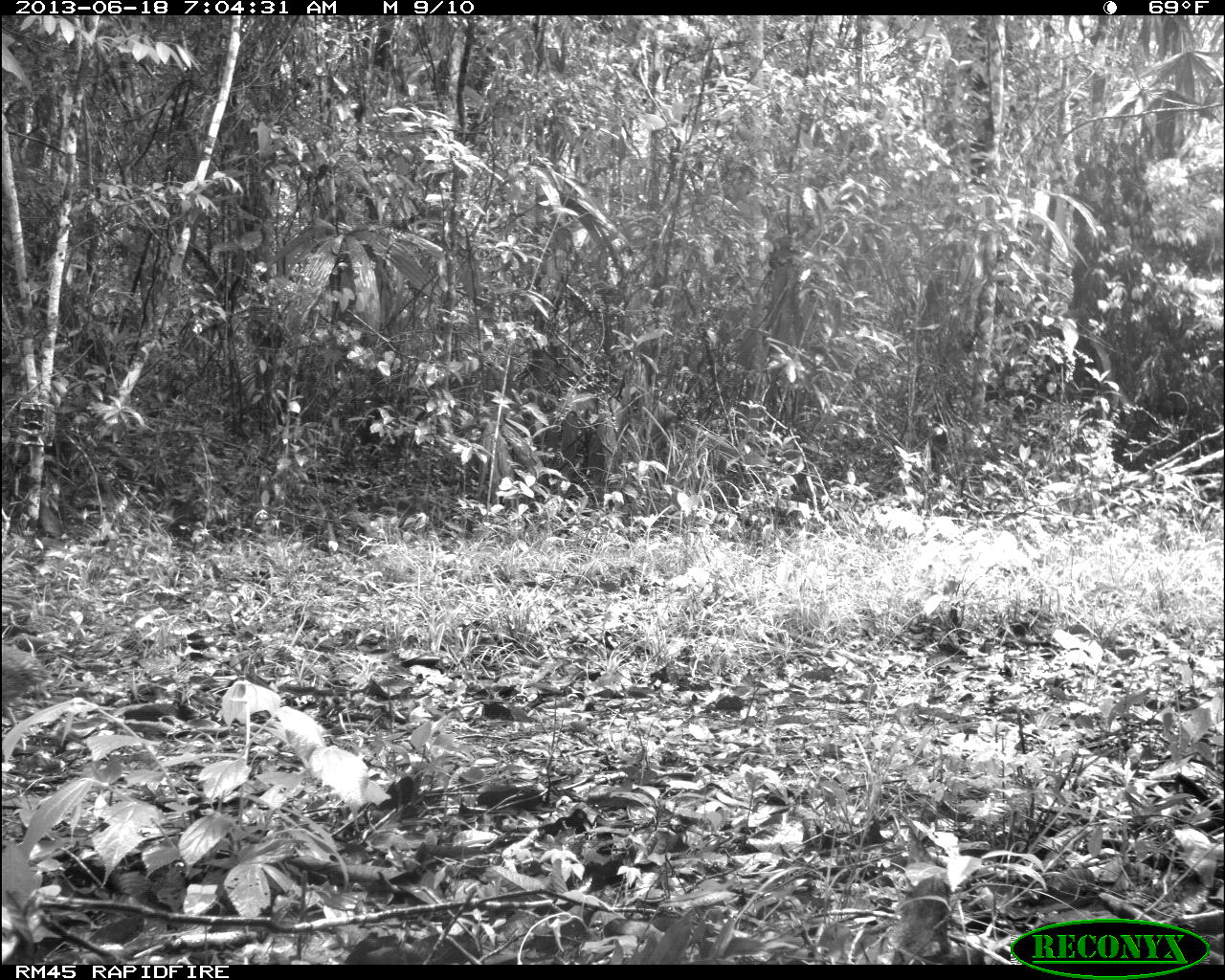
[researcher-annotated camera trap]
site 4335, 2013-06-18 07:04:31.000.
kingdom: Animalia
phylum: Chordata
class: Aves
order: Tinamiformes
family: Tinamidae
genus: Tinamus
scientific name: Tinamus major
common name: great tinamou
Tinamus major (great tinamou), count 2.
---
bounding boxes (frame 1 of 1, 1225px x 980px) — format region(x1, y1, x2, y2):
tinamus major: region(0, 642, 52, 728)